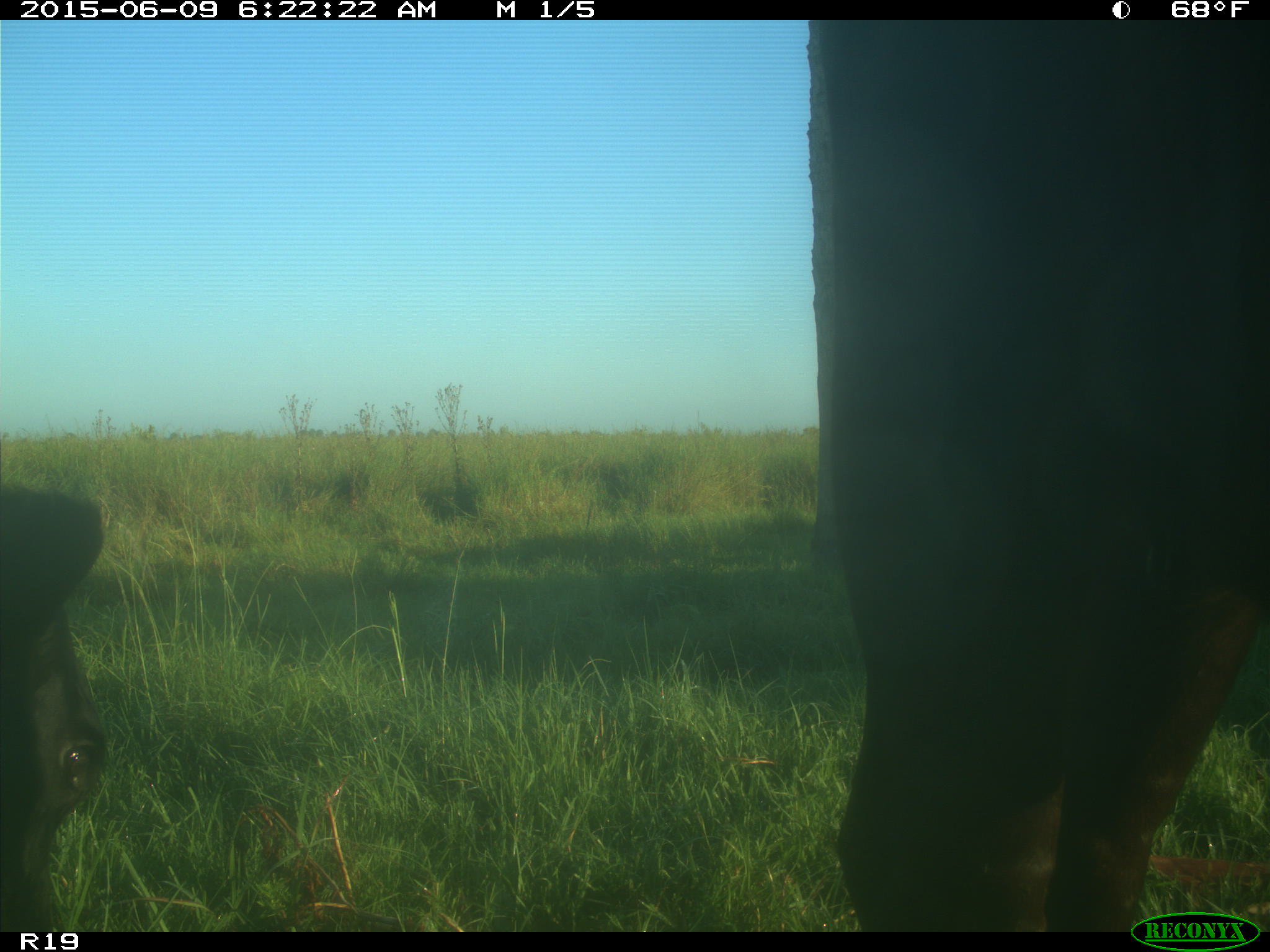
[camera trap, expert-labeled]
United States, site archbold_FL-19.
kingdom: Animalia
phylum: Chordata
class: Mammalia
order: Artiodactyla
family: Bovidae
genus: Bos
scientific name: Bos taurus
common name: domestic cow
Bos taurus (domestic cow).